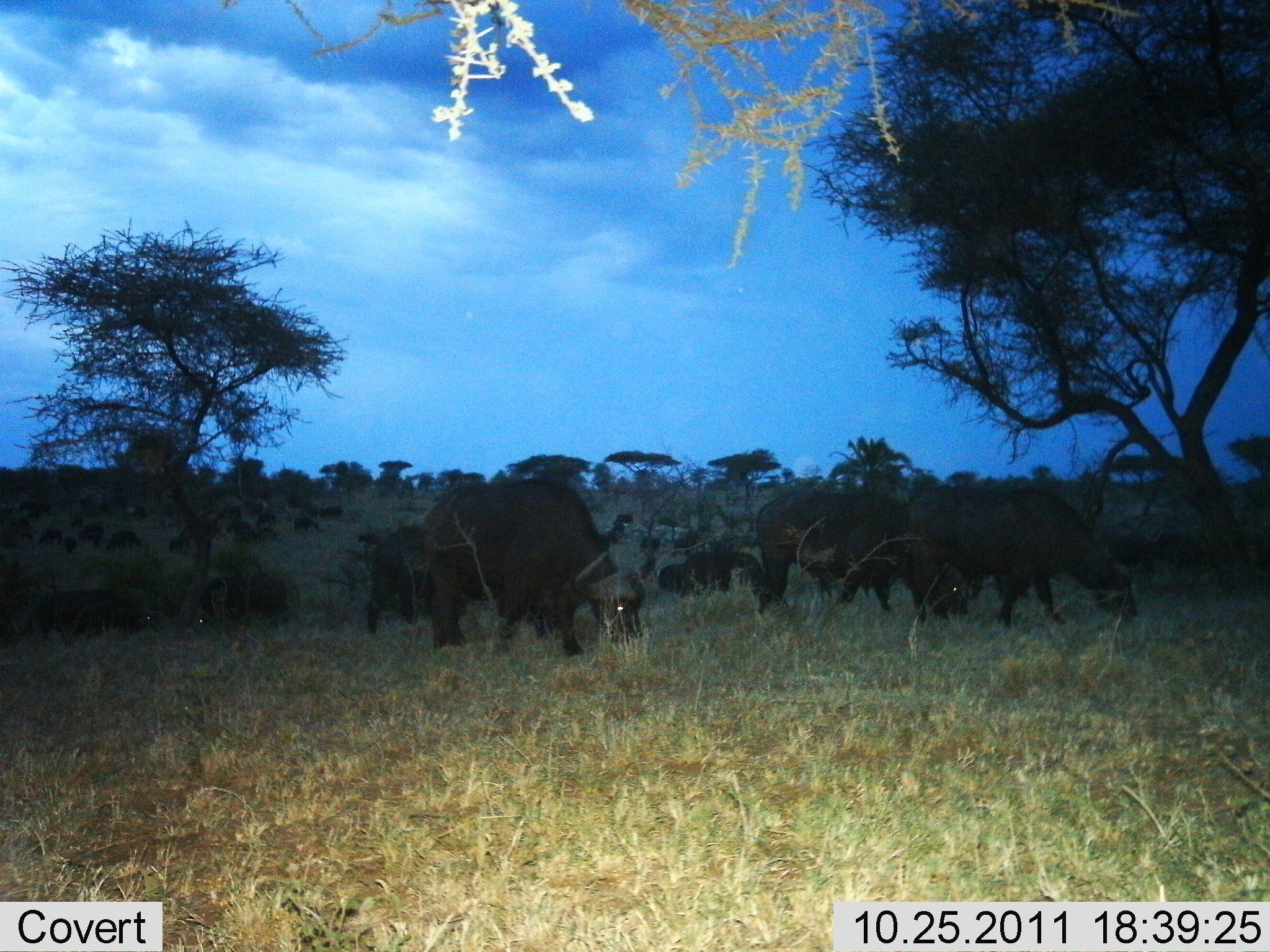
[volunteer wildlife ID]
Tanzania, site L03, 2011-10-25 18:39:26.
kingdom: Animalia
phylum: Chordata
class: Mammalia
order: Artiodactyla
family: Bovidae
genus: Syncerus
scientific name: Syncerus caffer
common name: cape buffalo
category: buffalo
Buffalo (cape buffalo) (Syncerus caffer), count 11-50. Behavior (volunteer vote fractions): standing 18%, resting 0%, moving 18%, interacting 0%. Young present (vote fraction): 9%. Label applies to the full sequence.